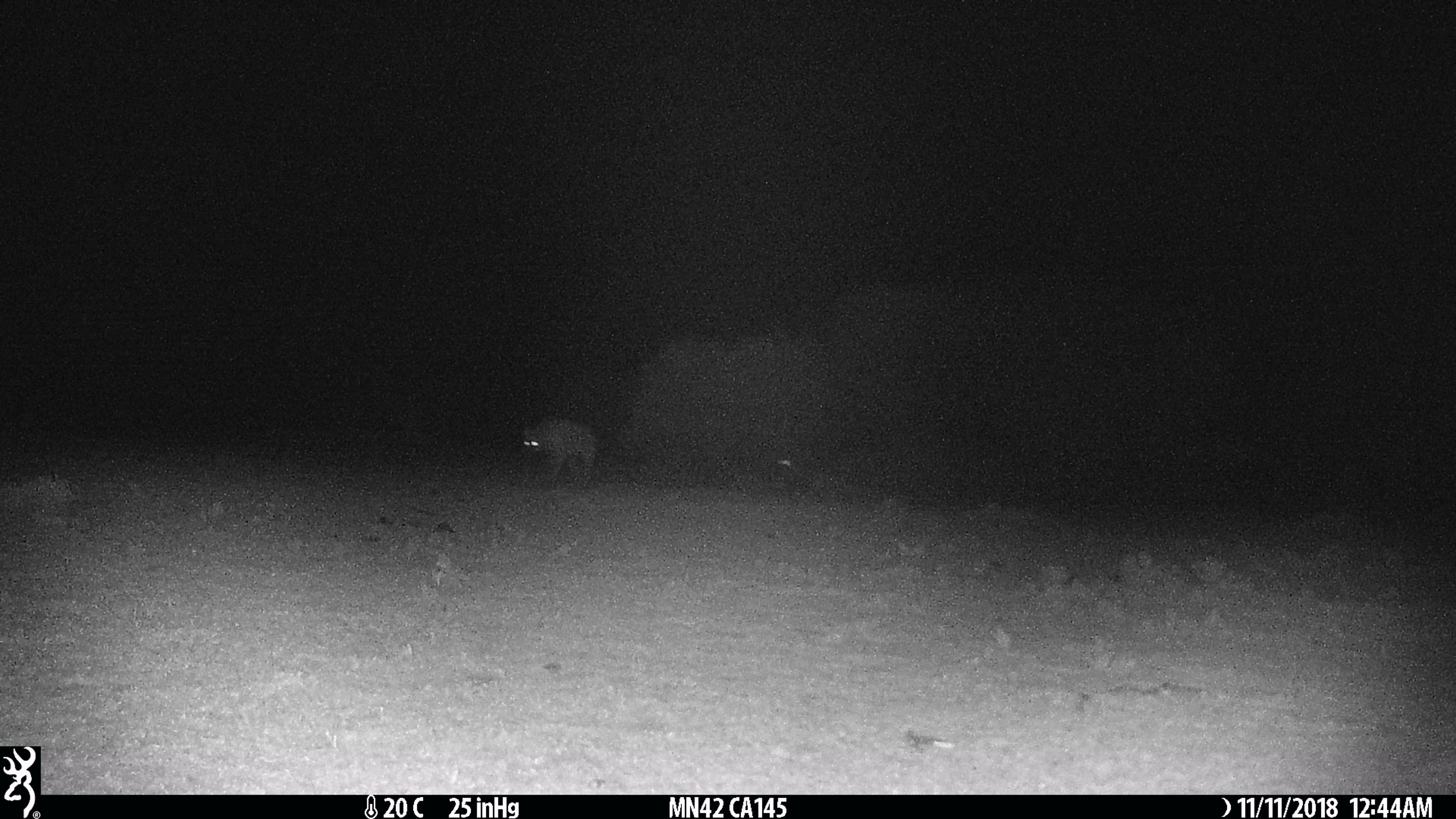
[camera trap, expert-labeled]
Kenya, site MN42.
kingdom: Animalia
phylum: Chordata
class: Mammalia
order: Carnivora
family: Hyaenidae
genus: Crocuta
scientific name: Crocuta crocuta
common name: spotted hyena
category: hyena spotted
Hyena spotted (spotted hyena) (Crocuta crocuta).